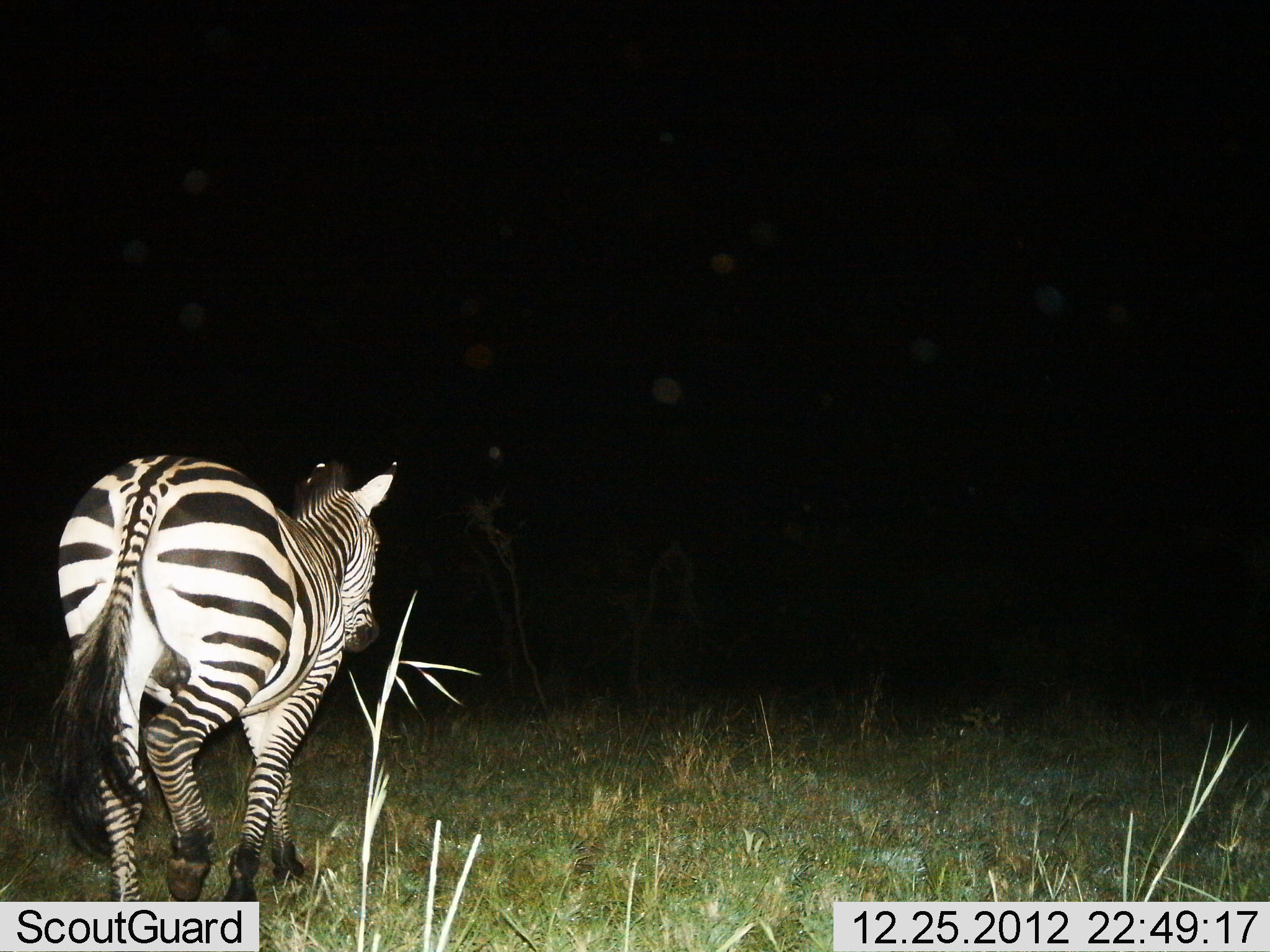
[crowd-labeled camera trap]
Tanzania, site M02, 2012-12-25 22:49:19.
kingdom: Animalia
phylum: Chordata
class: Mammalia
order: Perissodactyla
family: Equidae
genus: Equus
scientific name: Equus quagga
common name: plains zebra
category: zebra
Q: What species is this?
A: Zebra (plains zebra) (Equus quagga).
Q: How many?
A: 1.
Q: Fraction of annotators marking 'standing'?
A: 10%.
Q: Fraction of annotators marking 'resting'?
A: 0%.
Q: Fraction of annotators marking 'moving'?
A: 90%.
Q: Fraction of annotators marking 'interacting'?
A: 0%.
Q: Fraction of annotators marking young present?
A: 0%.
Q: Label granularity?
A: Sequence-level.